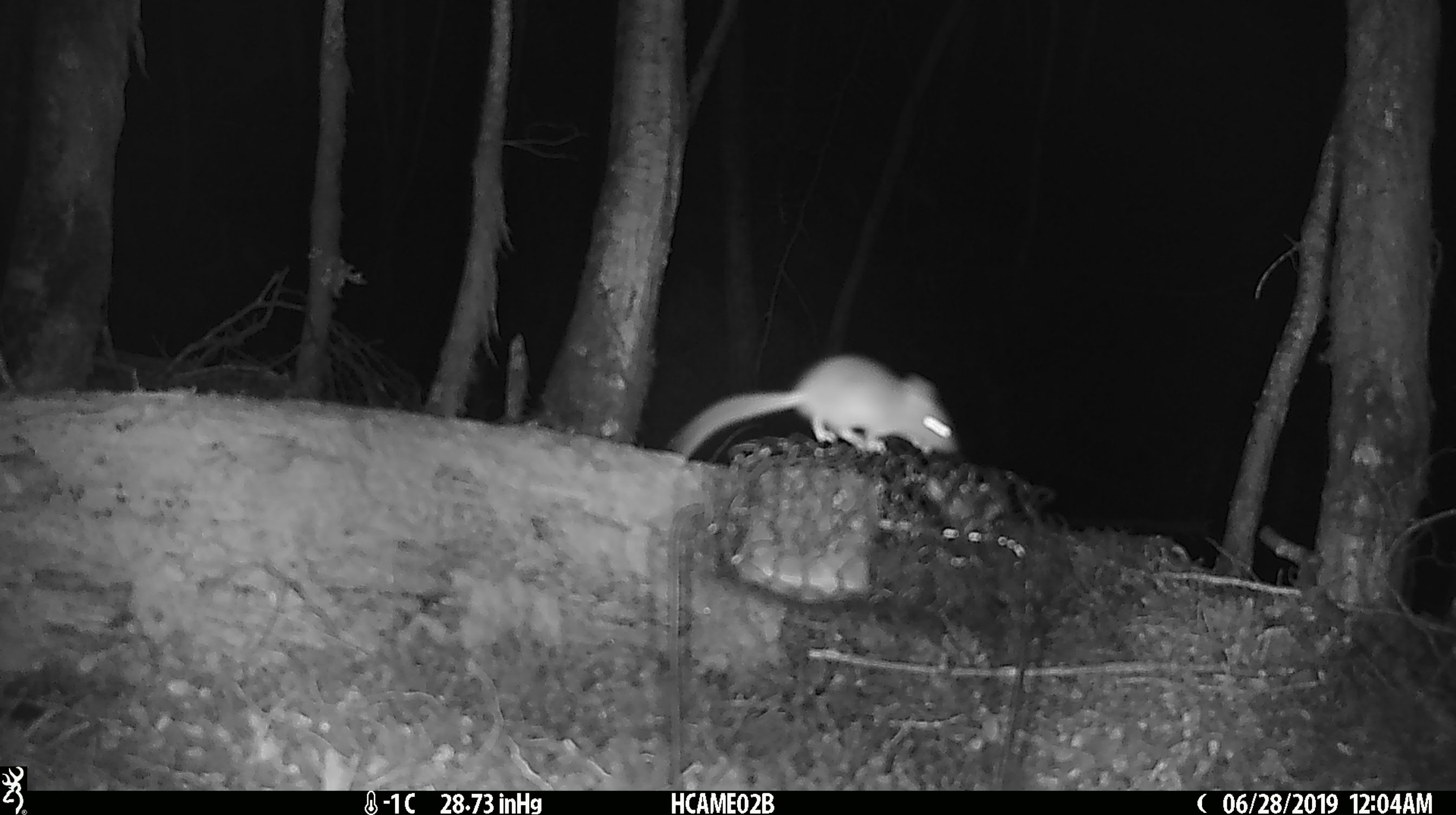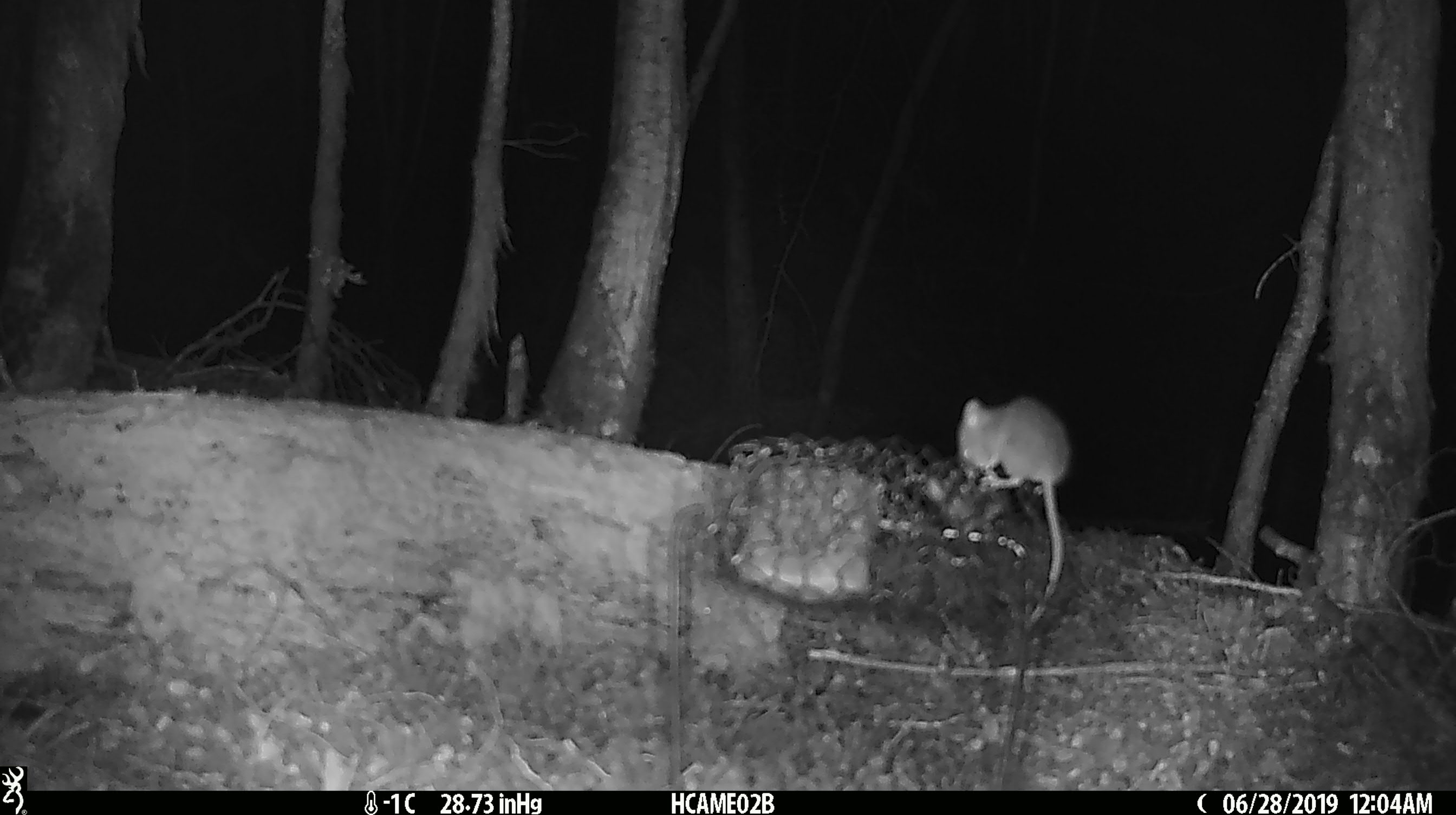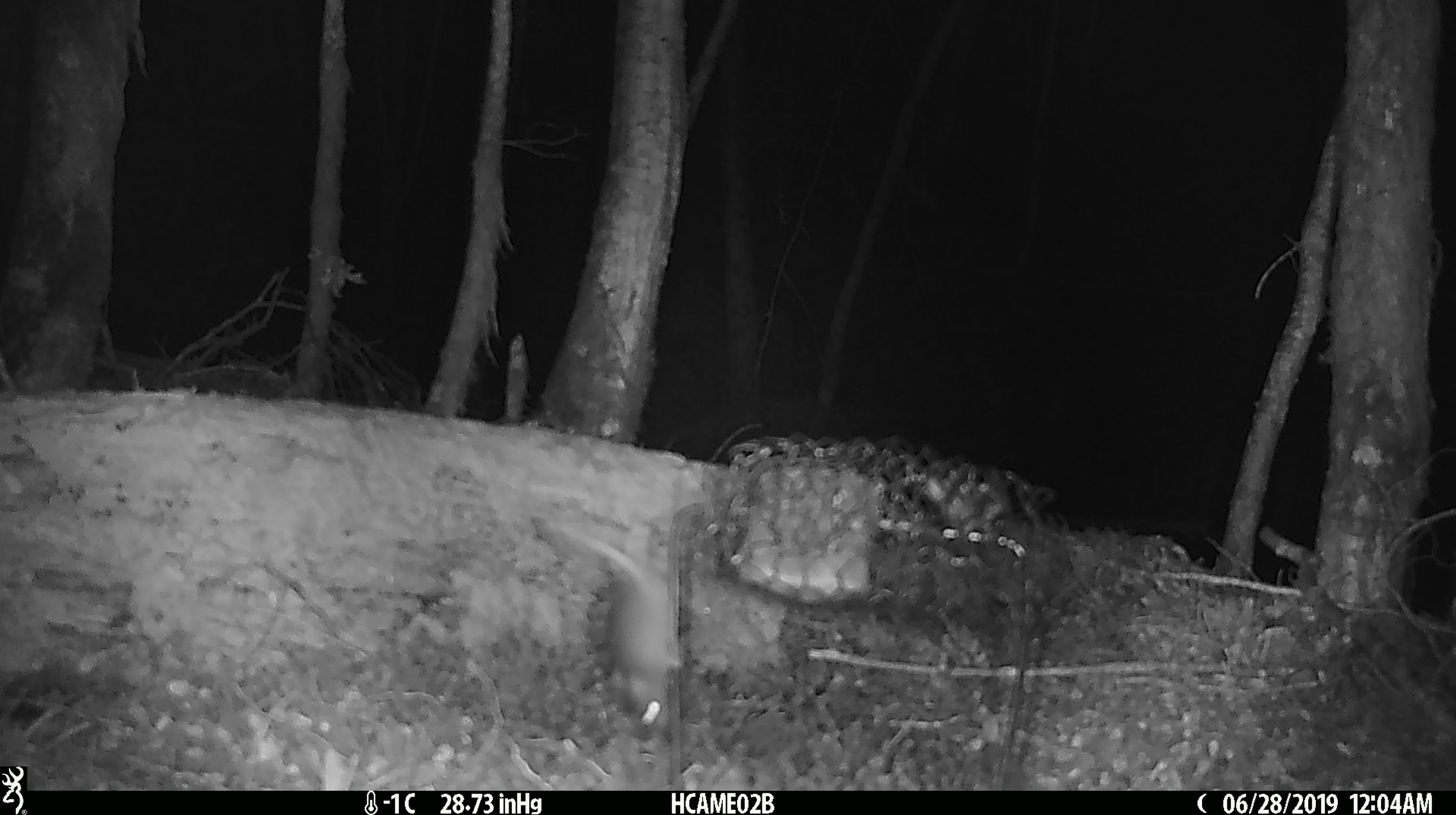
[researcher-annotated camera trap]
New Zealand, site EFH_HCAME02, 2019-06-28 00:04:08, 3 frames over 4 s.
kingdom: Animalia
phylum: Chordata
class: Mammalia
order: Rodentia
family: Muridae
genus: Mus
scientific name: Mus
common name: mouse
Mouse (Mus).